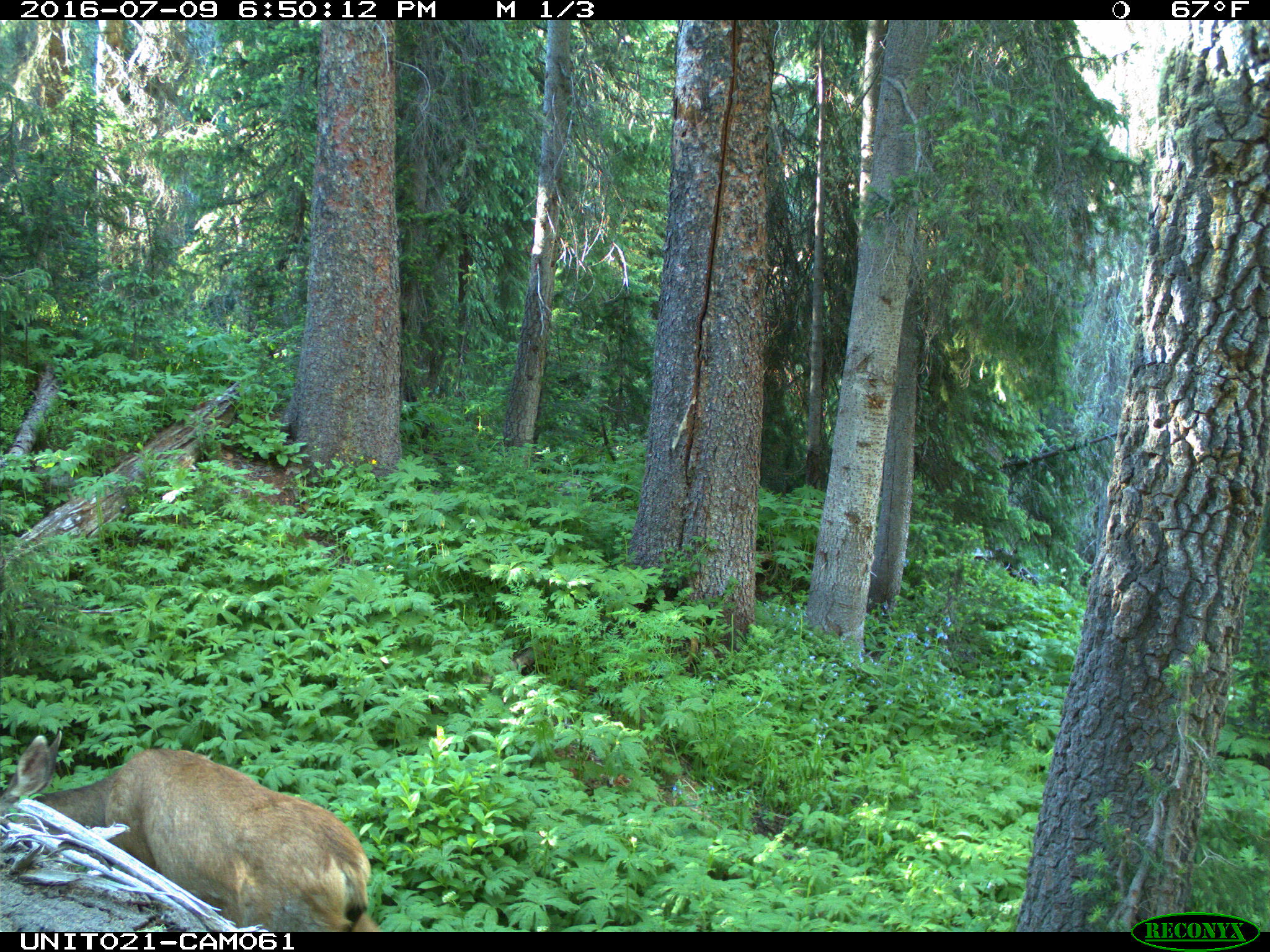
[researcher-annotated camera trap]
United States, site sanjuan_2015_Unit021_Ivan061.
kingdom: Animalia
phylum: Chordata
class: Mammalia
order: Artiodactyla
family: Cervidae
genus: Odocoileus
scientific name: Odocoileus hemionus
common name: mule deer